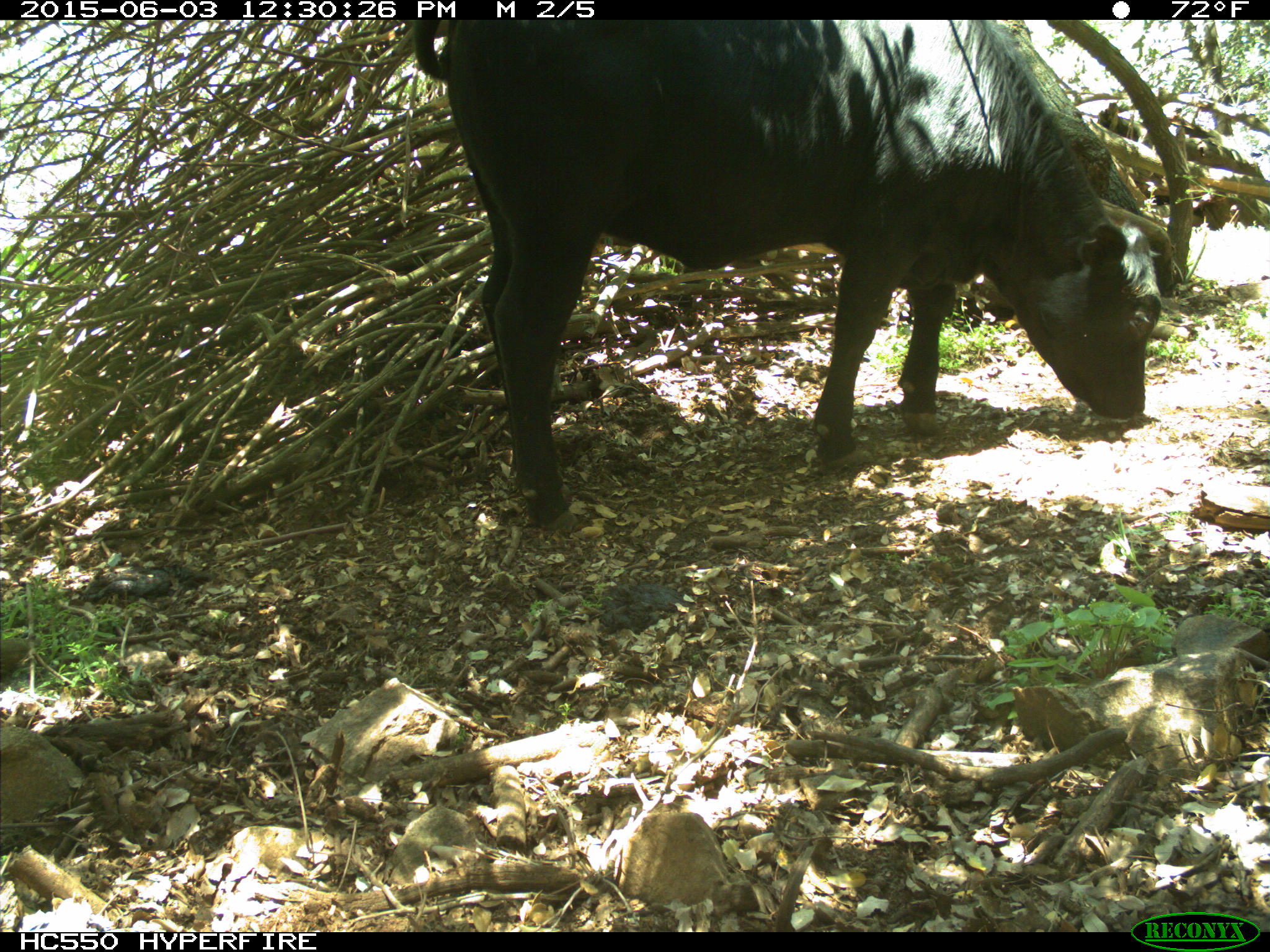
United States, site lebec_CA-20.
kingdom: Animalia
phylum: Chordata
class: Mammalia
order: Artiodactyla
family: Bovidae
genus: Bos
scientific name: Bos taurus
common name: domestic cow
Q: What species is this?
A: Bos taurus (domestic cow).